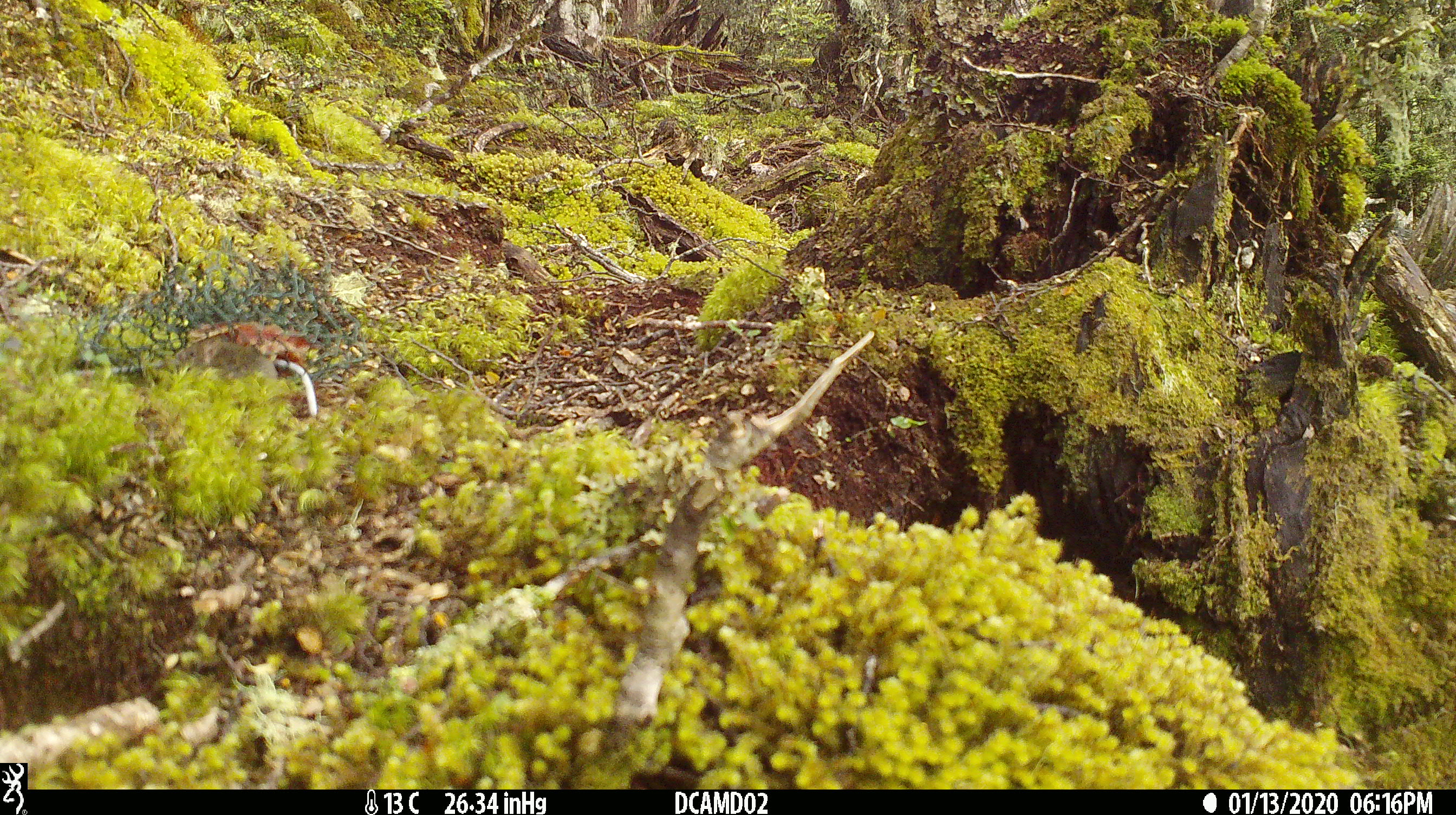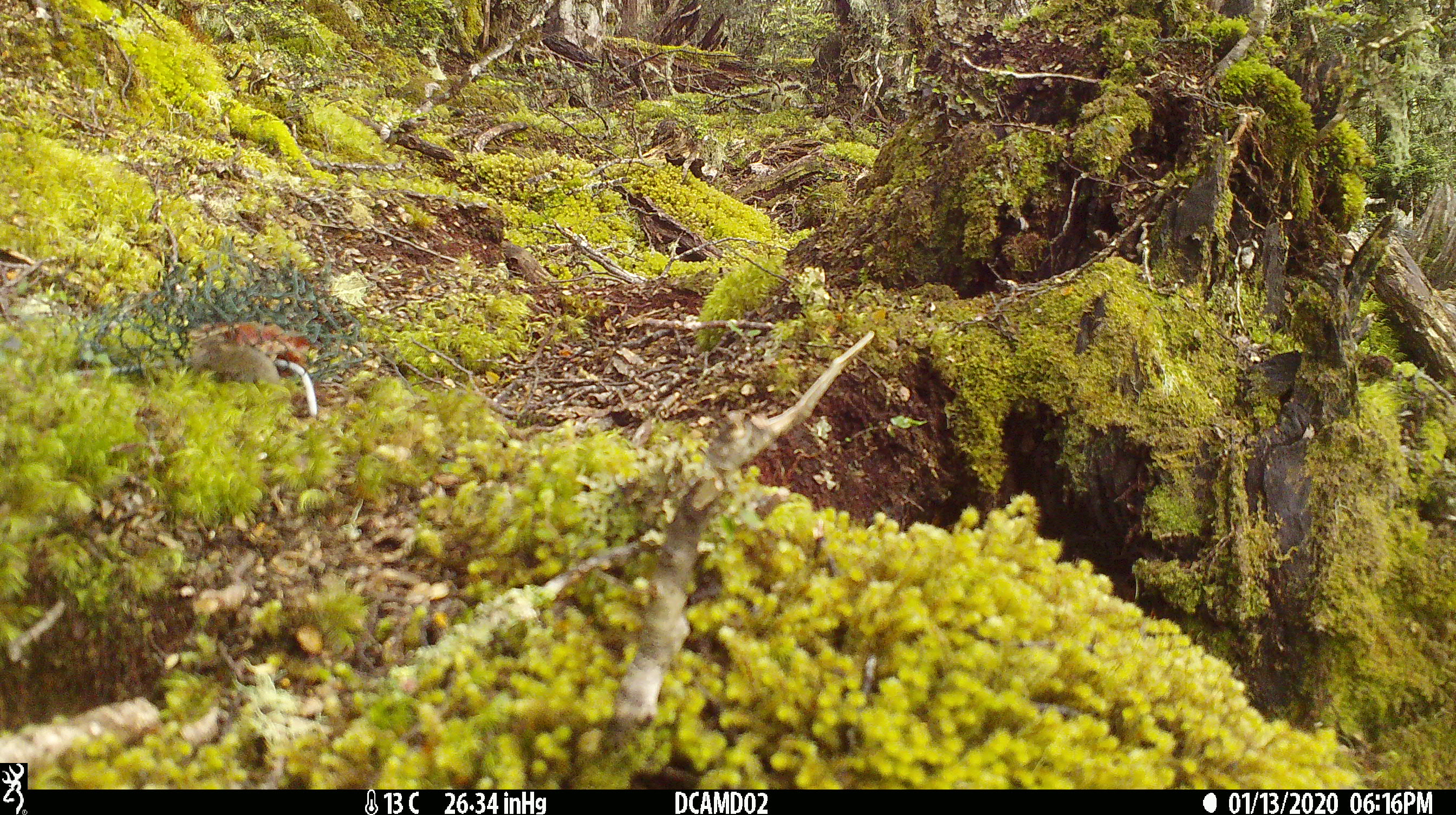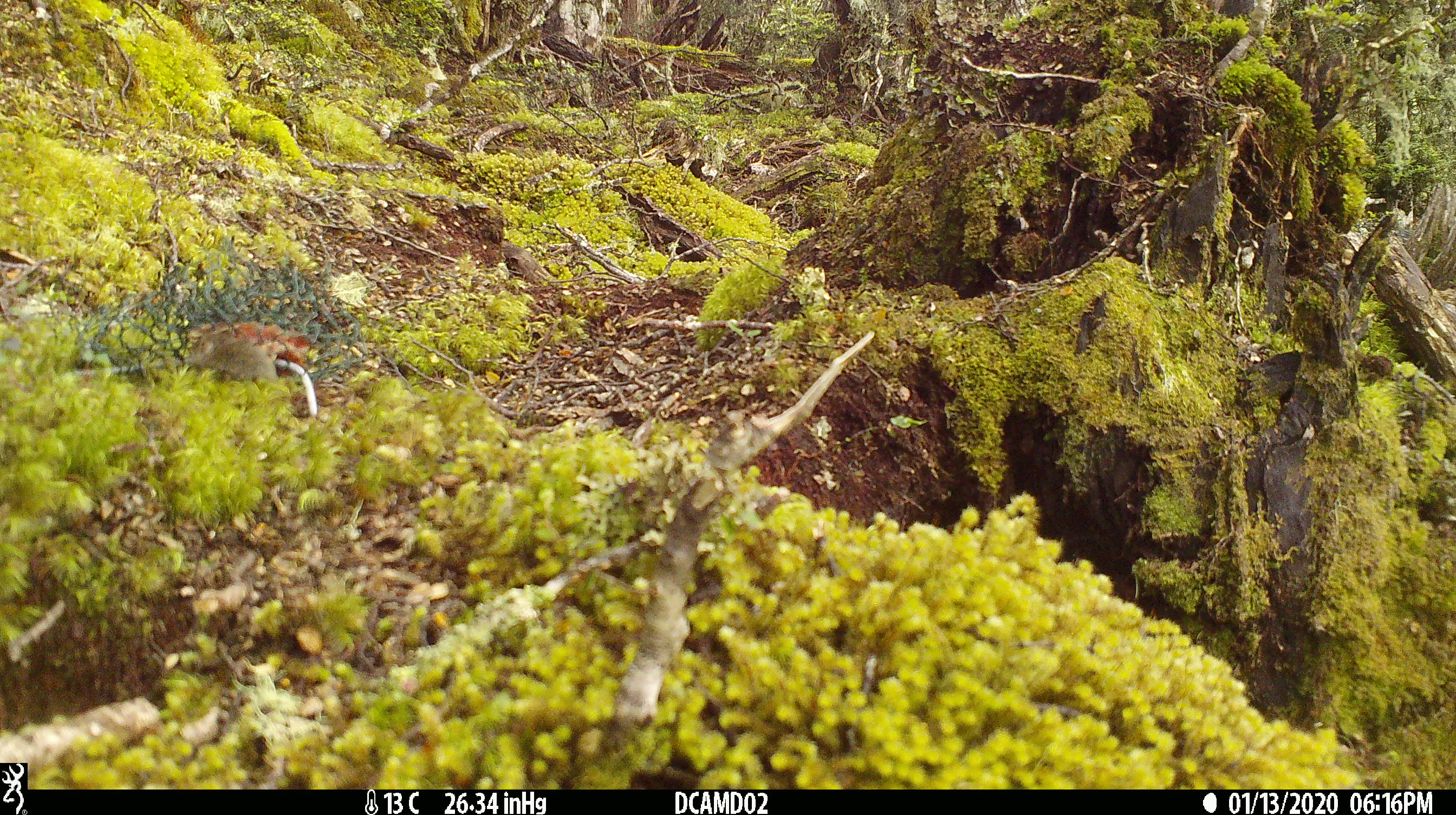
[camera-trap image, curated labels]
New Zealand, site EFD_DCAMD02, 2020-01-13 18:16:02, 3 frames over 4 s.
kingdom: Animalia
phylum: Chordata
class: Mammalia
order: Rodentia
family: Muridae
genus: Mus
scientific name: Mus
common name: mouse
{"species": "mouse (Mus)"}